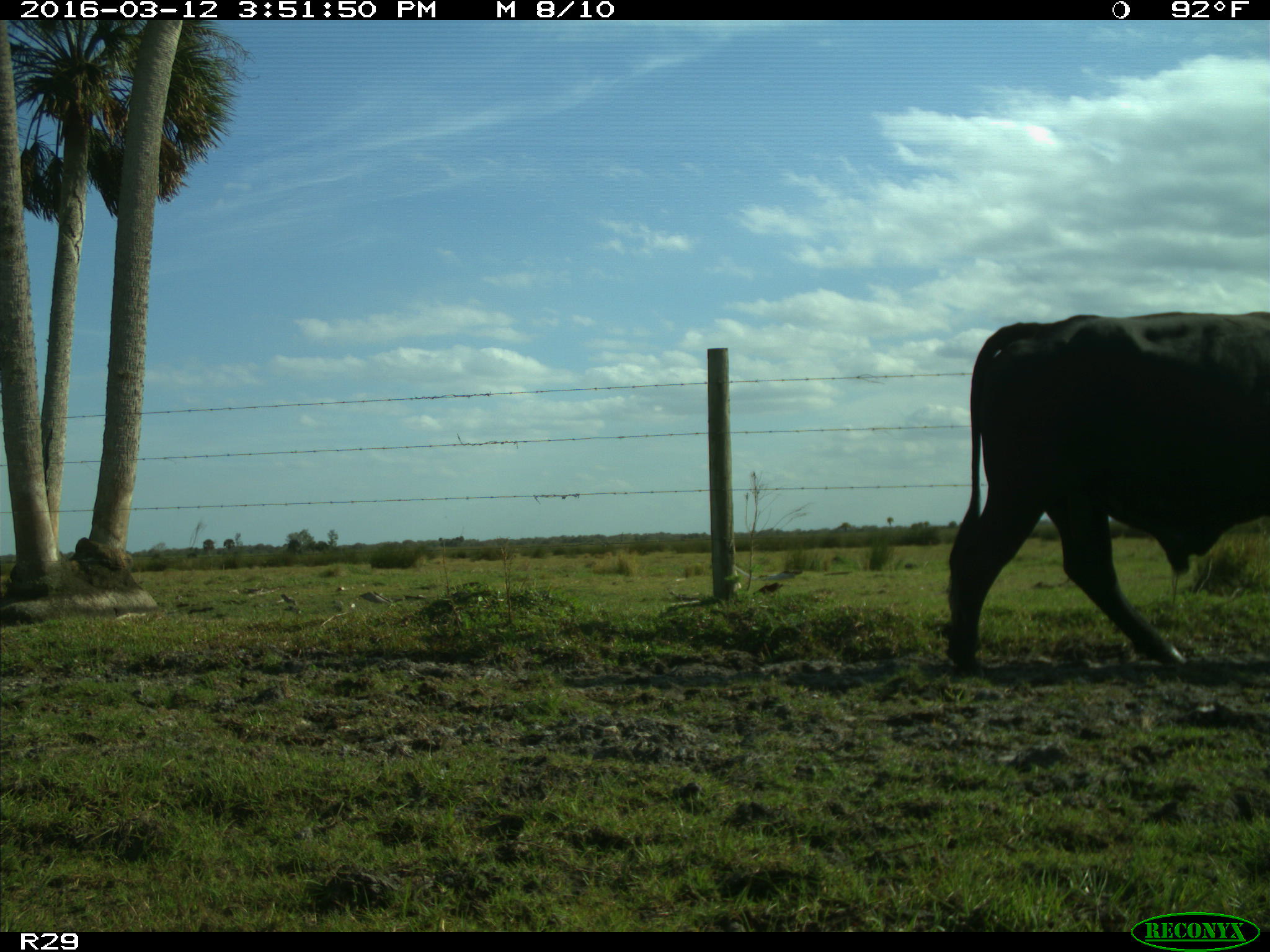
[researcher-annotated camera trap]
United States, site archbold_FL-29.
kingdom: Animalia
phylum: Chordata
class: Mammalia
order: Artiodactyla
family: Bovidae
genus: Bos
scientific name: Bos taurus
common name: domestic cow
Bos taurus (domestic cow).